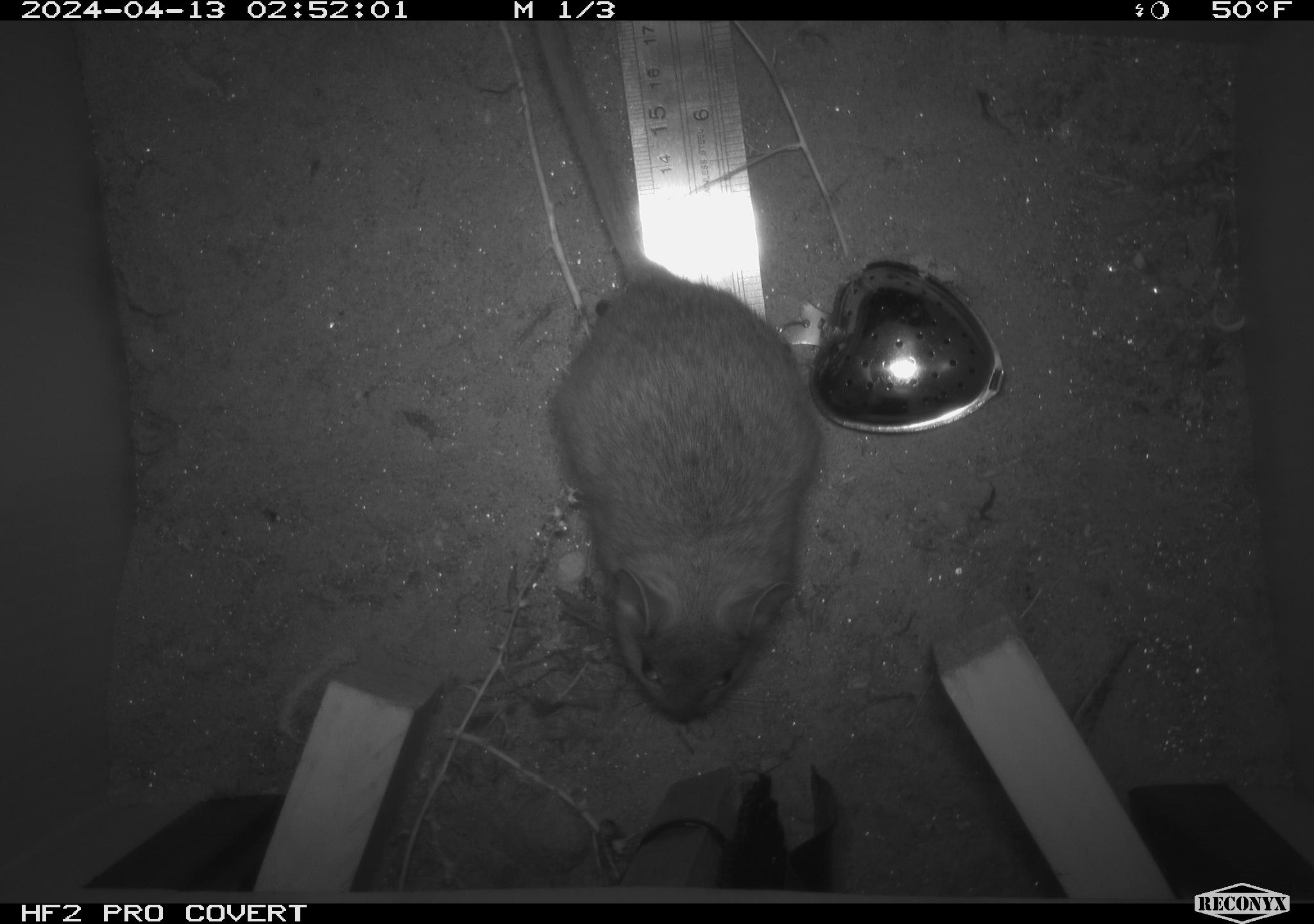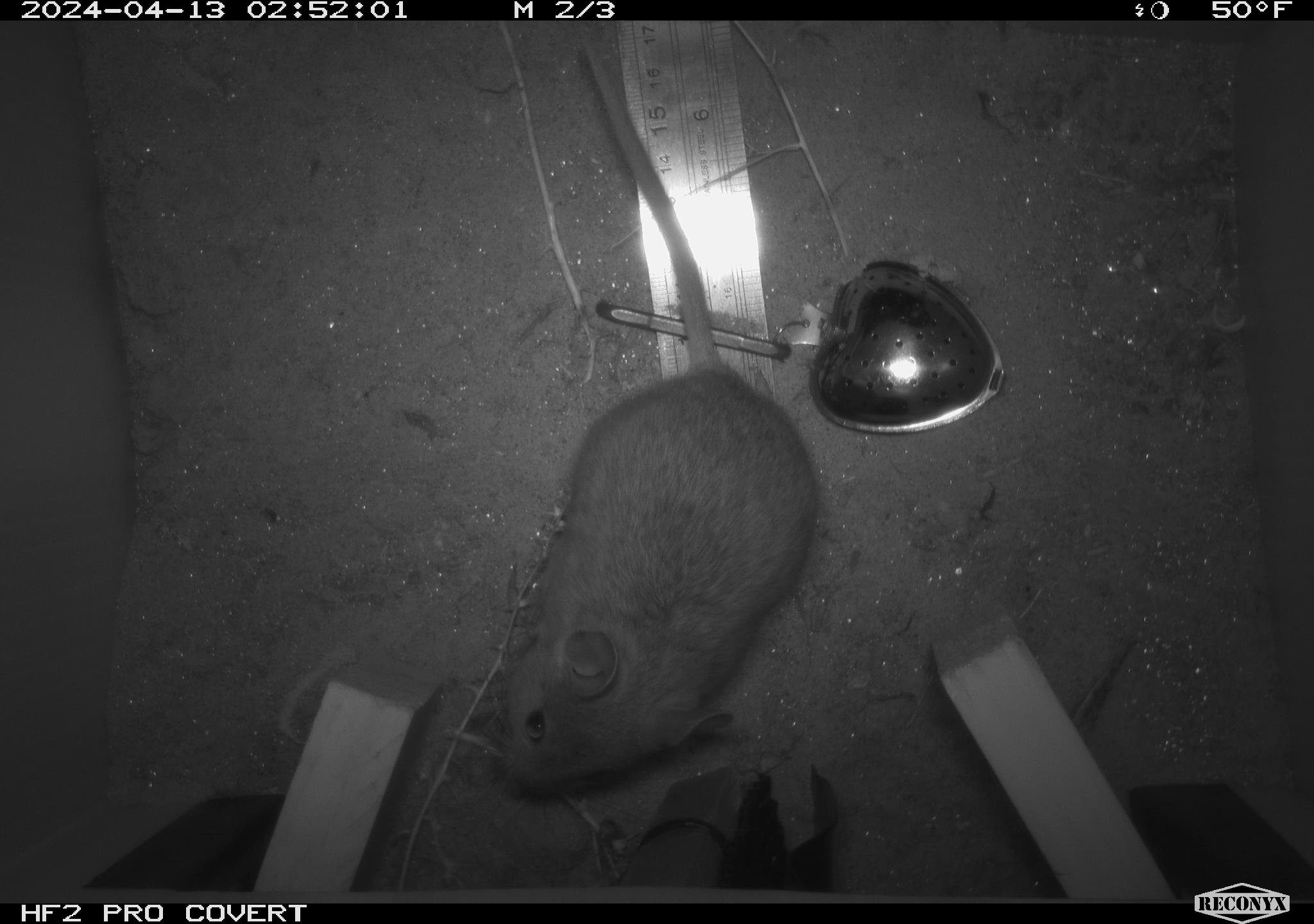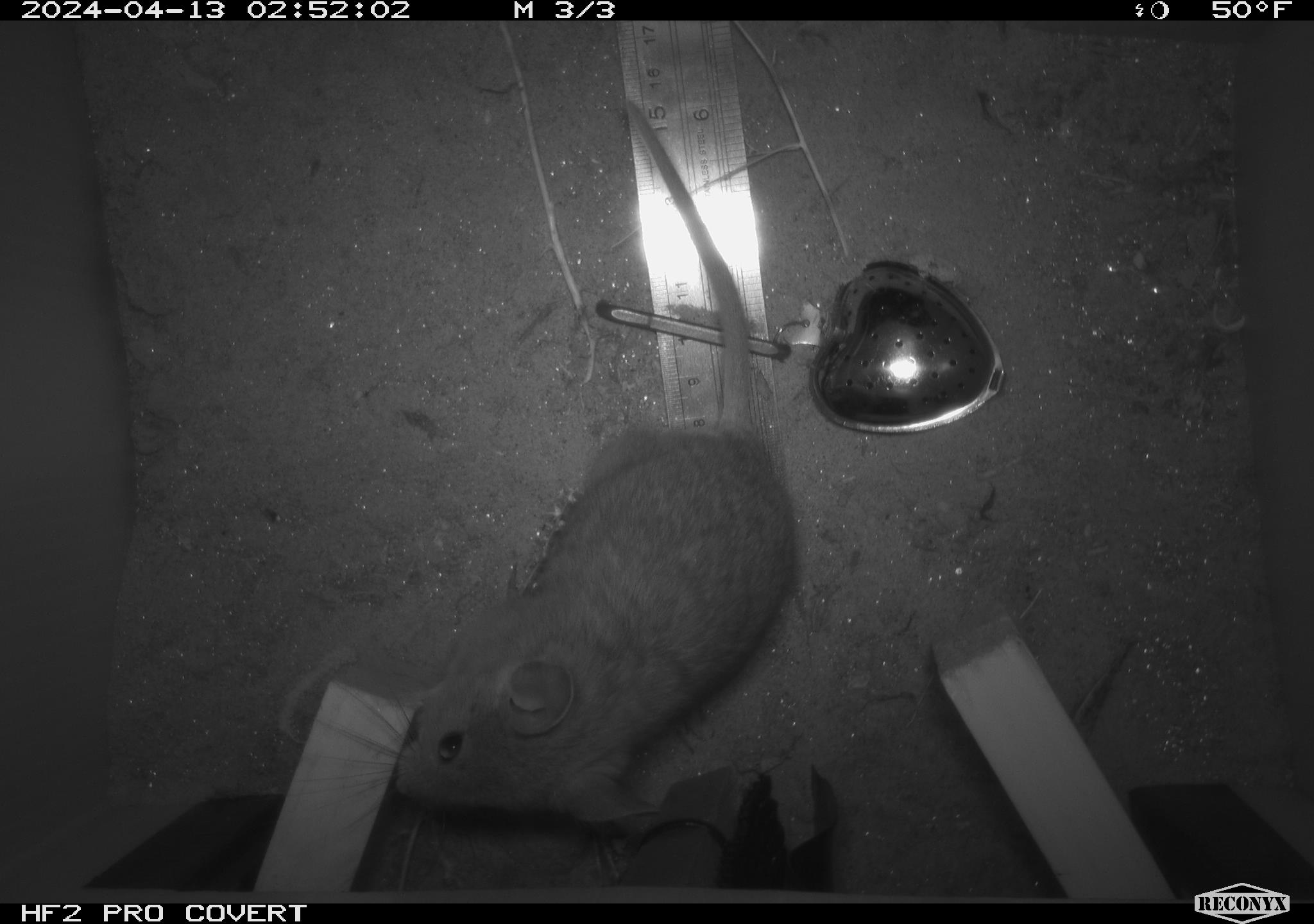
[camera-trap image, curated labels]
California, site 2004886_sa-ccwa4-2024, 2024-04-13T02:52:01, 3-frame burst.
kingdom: Animalia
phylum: Chordata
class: Mammalia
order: Rodentia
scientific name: Rodentia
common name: woodrat or rat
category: woodrat or rat species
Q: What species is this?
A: Woodrat or rat species (woodrat or rat) (Rodentia).